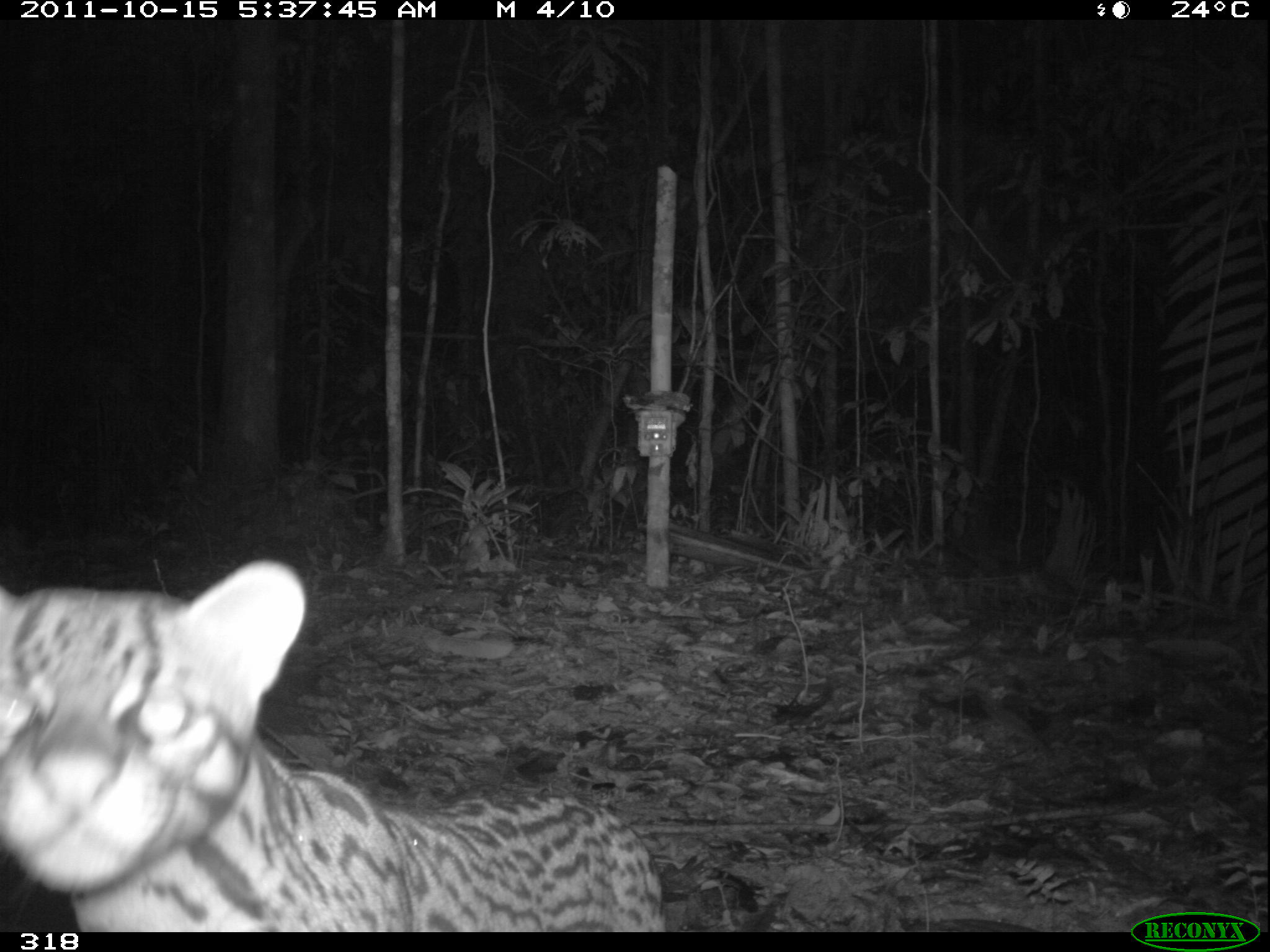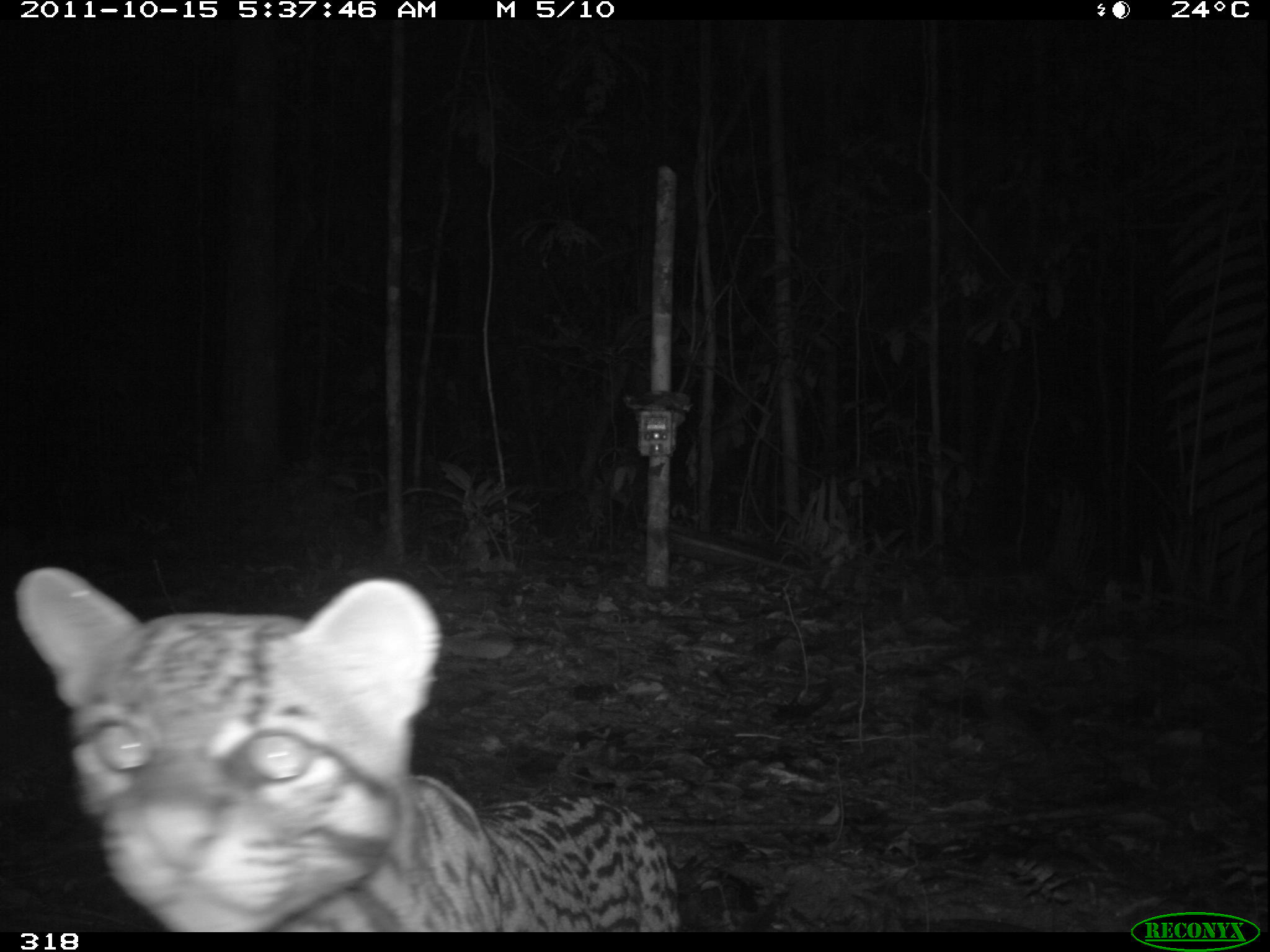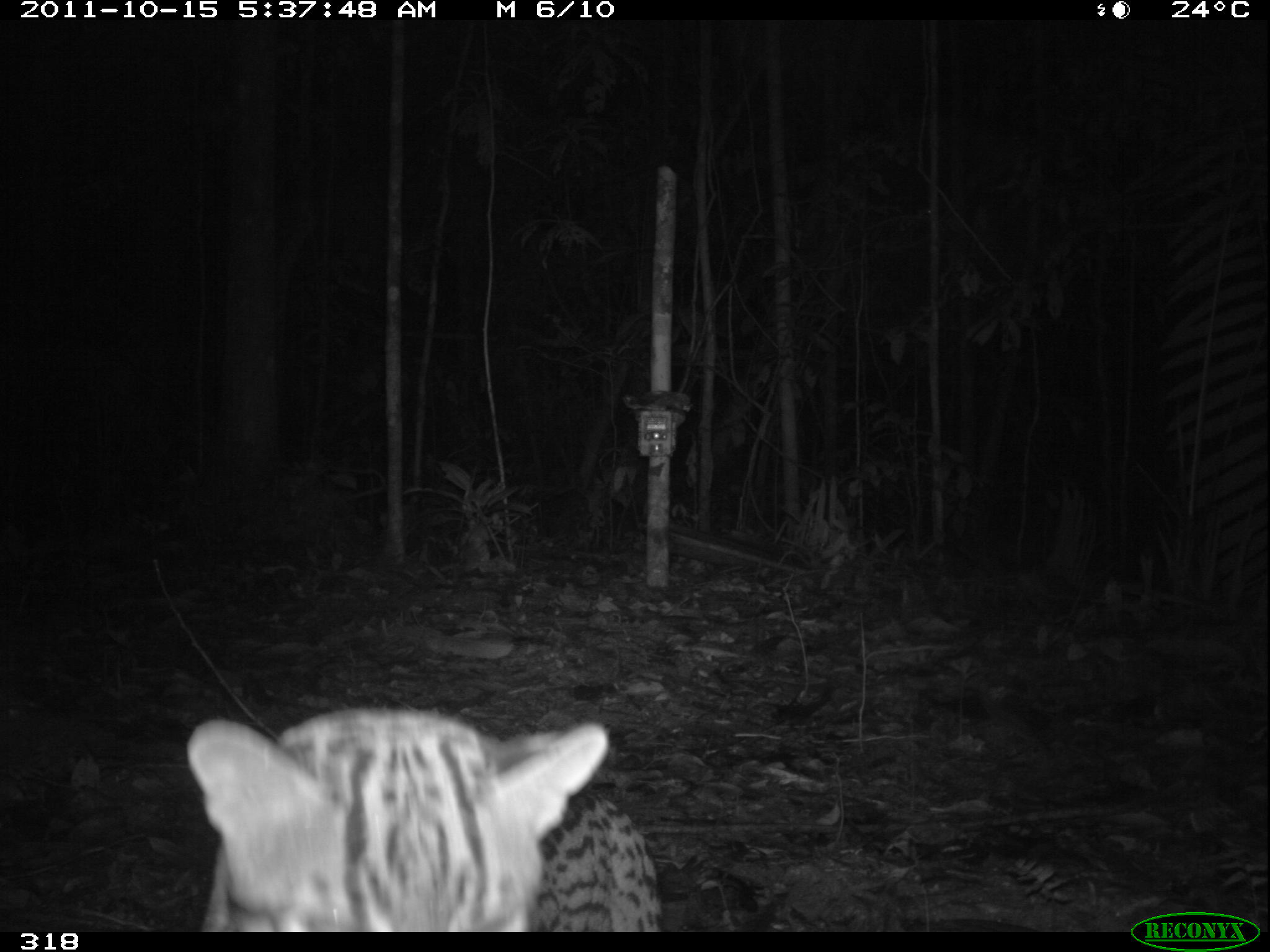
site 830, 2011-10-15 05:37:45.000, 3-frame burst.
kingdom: Animalia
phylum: Chordata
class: Mammalia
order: Carnivora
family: Felidae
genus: Leopardus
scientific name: Leopardus pardalis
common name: ocelot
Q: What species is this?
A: Leopardus pardalis (ocelot).